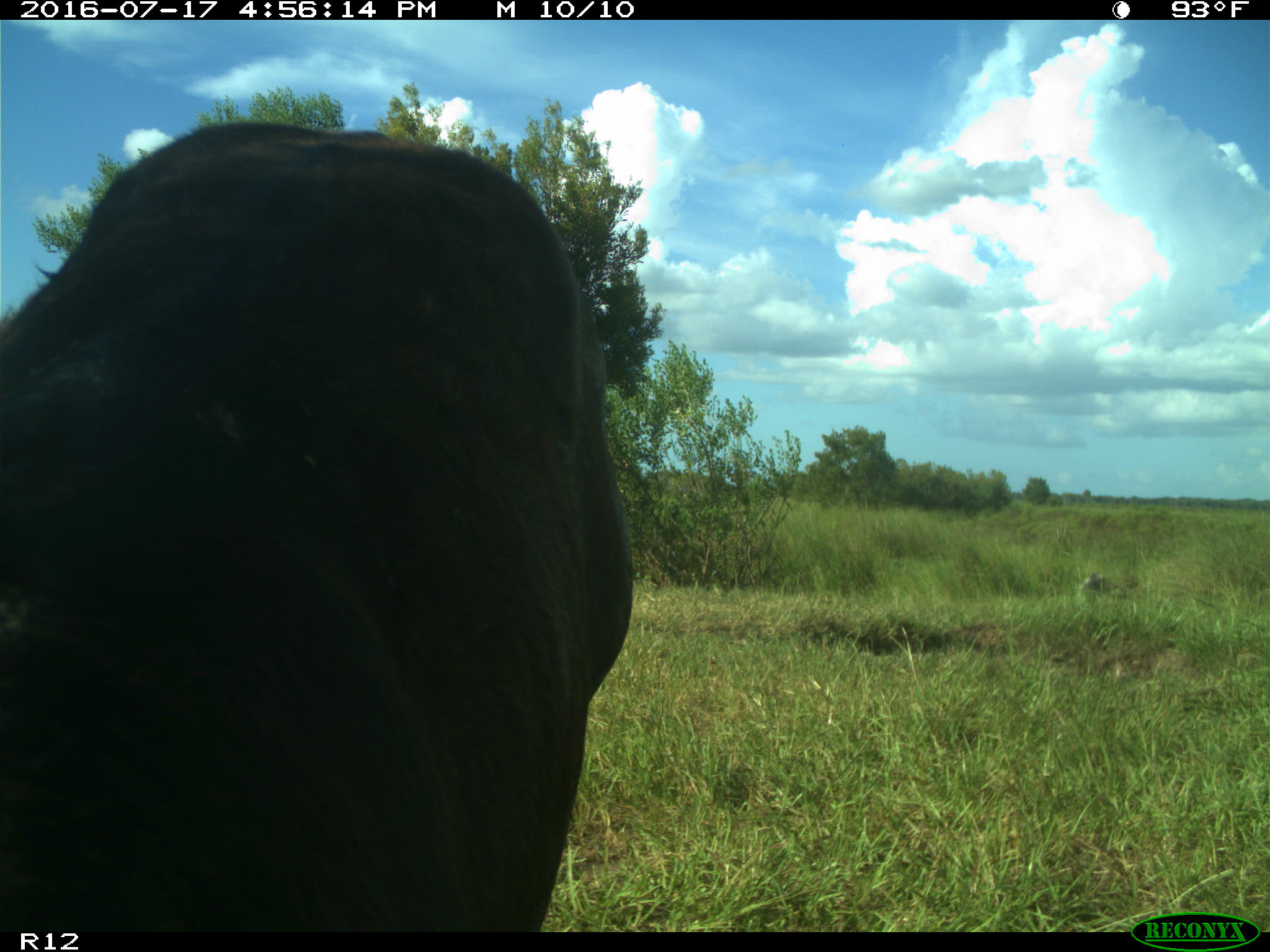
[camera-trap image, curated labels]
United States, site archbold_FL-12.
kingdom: Animalia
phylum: Chordata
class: Mammalia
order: Artiodactyla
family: Bovidae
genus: Bos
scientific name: Bos taurus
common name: domestic cow